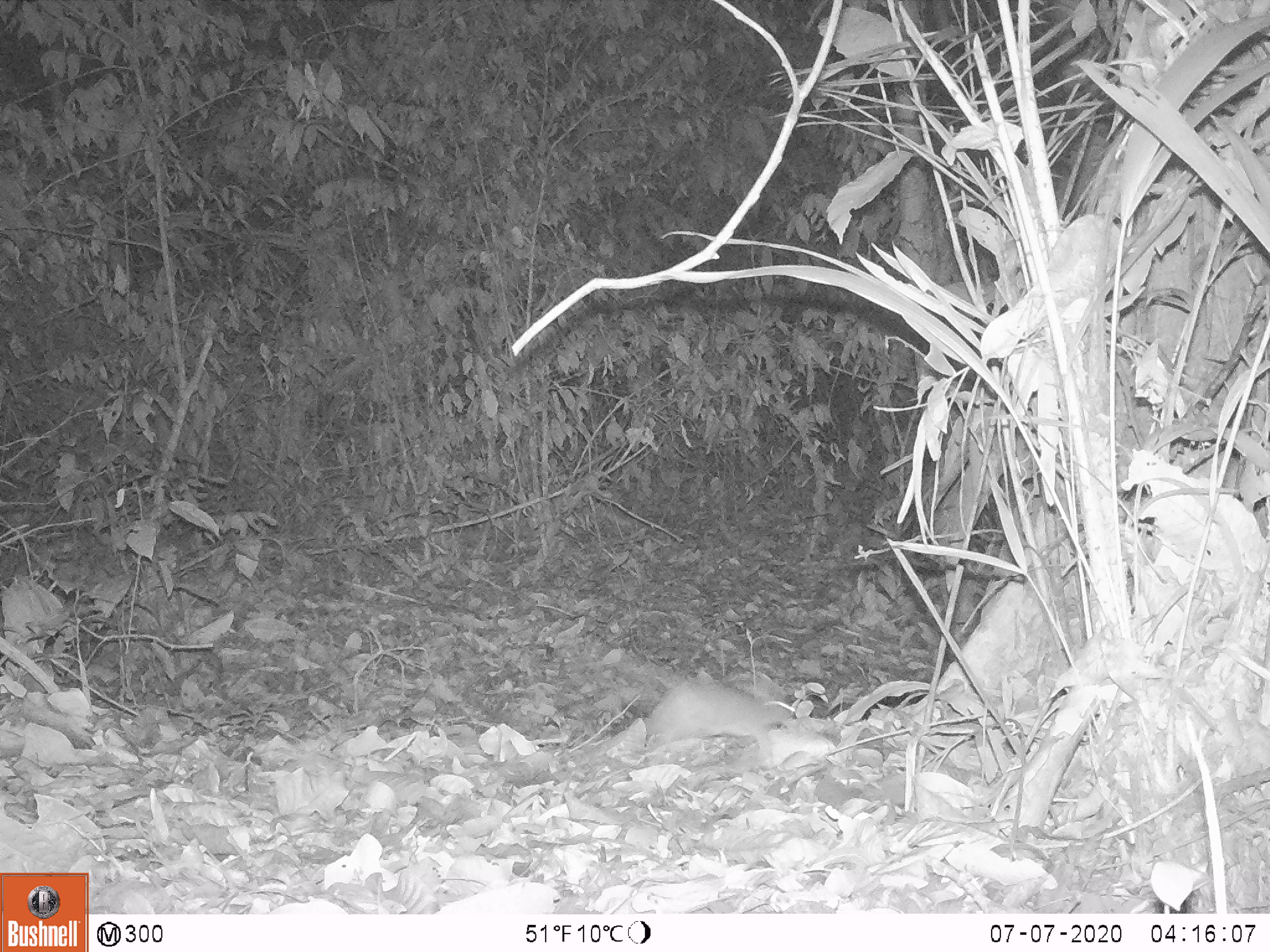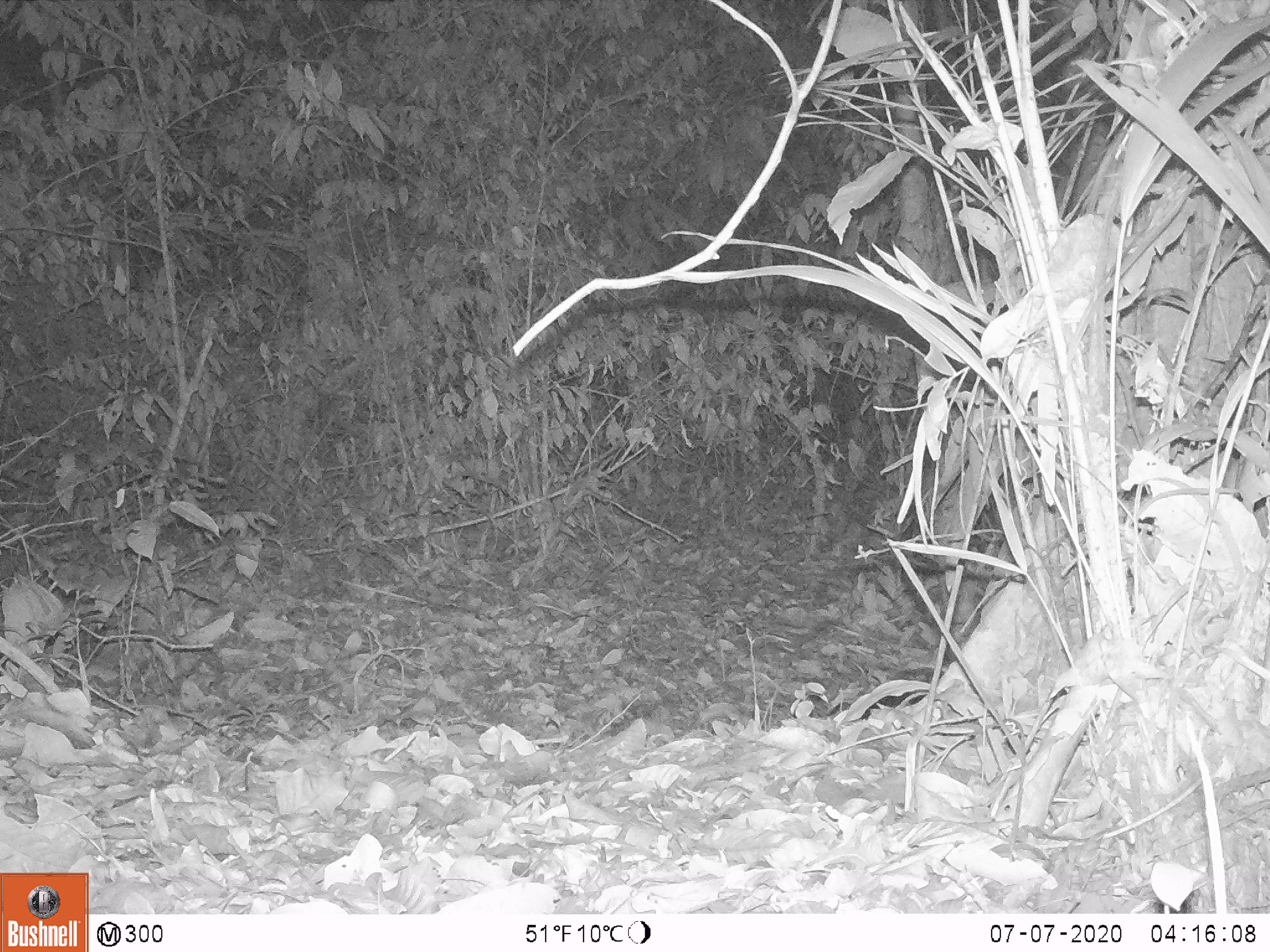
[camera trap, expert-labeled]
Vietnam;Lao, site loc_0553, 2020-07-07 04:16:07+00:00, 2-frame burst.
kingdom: Animalia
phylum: Chordata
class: Mammalia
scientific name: Mammalia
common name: mammal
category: unidentified small mammal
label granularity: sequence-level